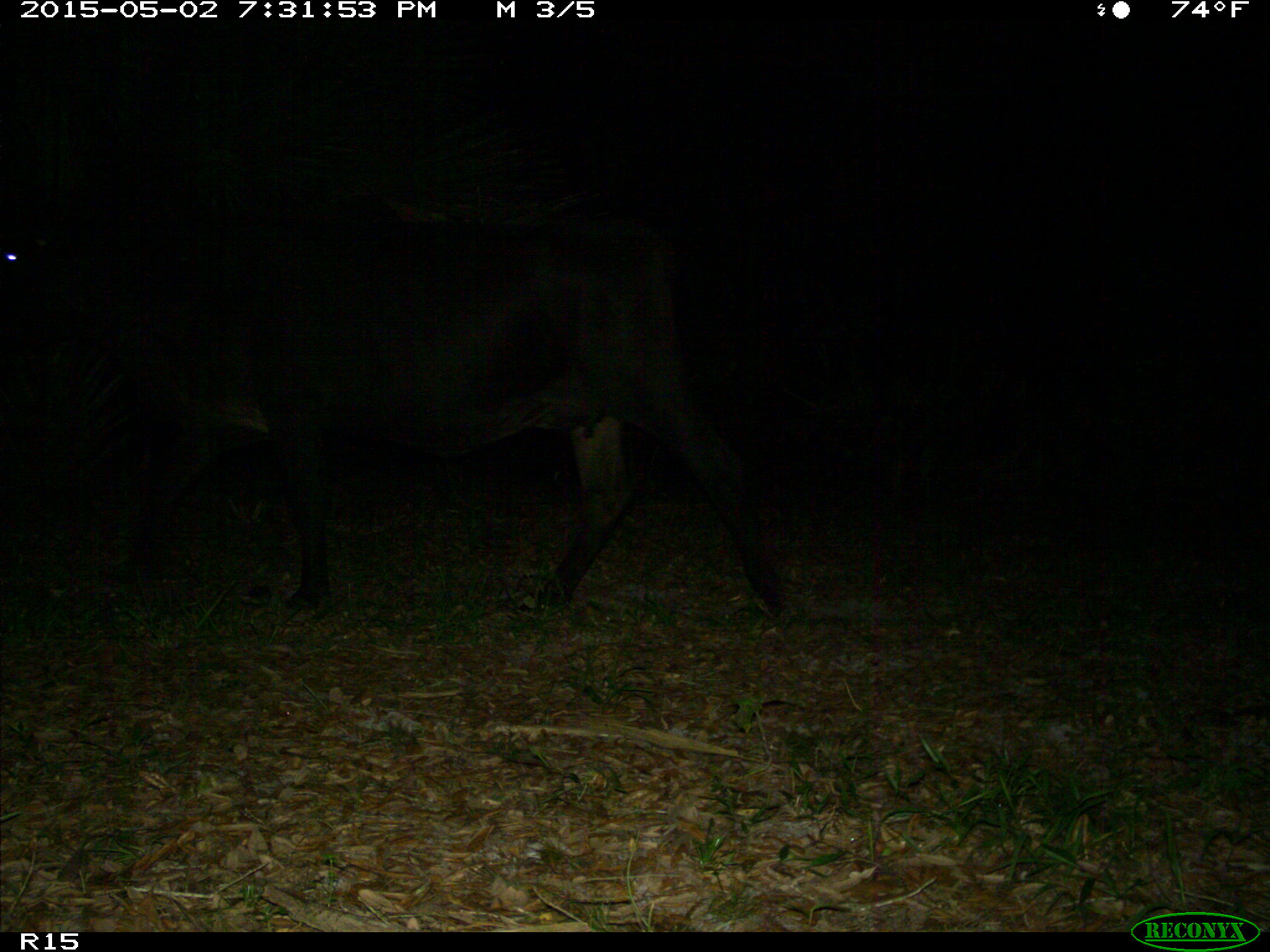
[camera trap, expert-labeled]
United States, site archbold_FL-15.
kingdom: Animalia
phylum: Chordata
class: Mammalia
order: Artiodactyla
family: Bovidae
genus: Bos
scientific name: Bos taurus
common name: domestic cow